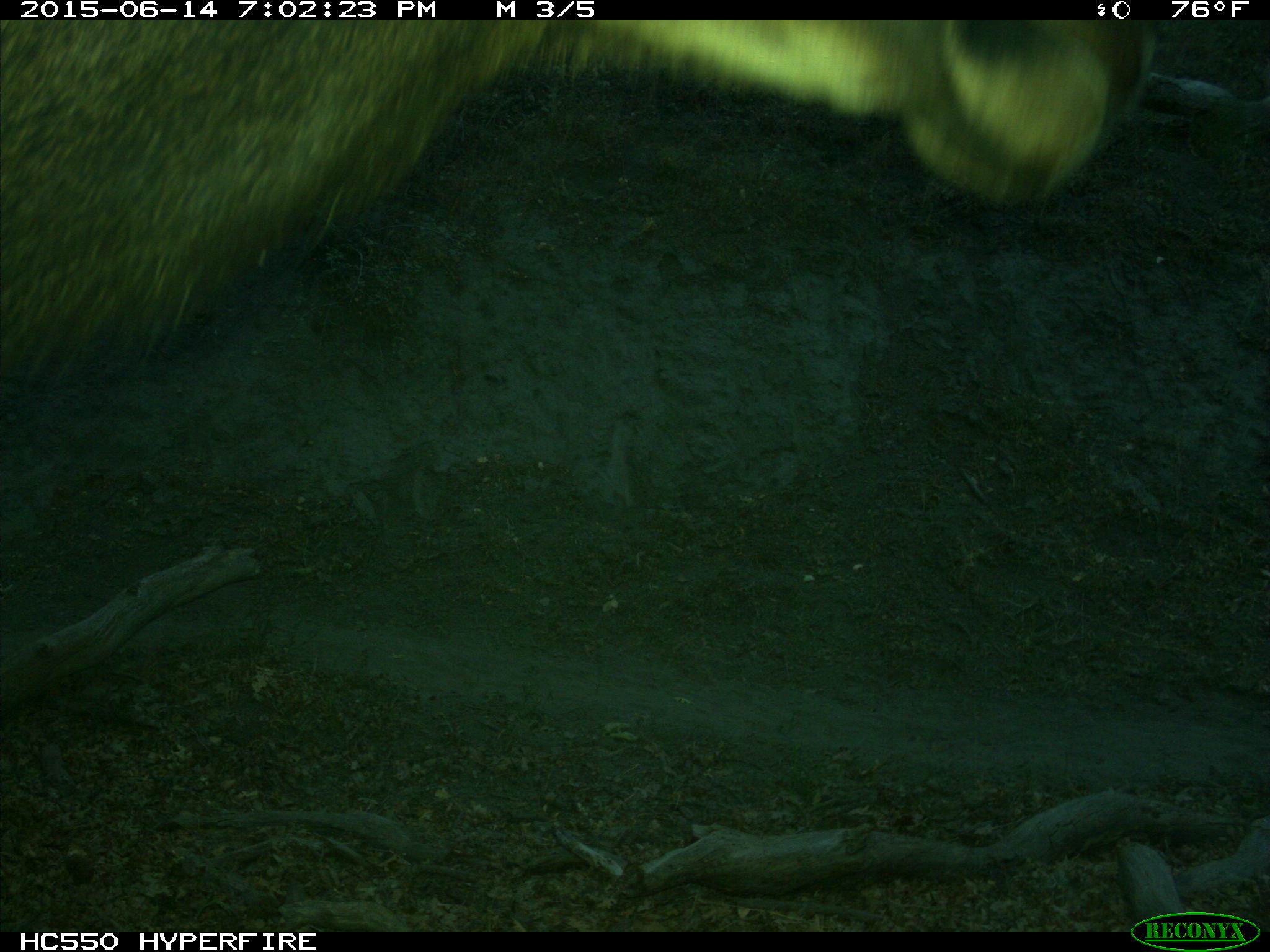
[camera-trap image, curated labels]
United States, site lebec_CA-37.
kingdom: Animalia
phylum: Chordata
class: Mammalia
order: Artiodactyla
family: Cervidae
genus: Cervus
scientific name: Cervus canadensis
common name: elk